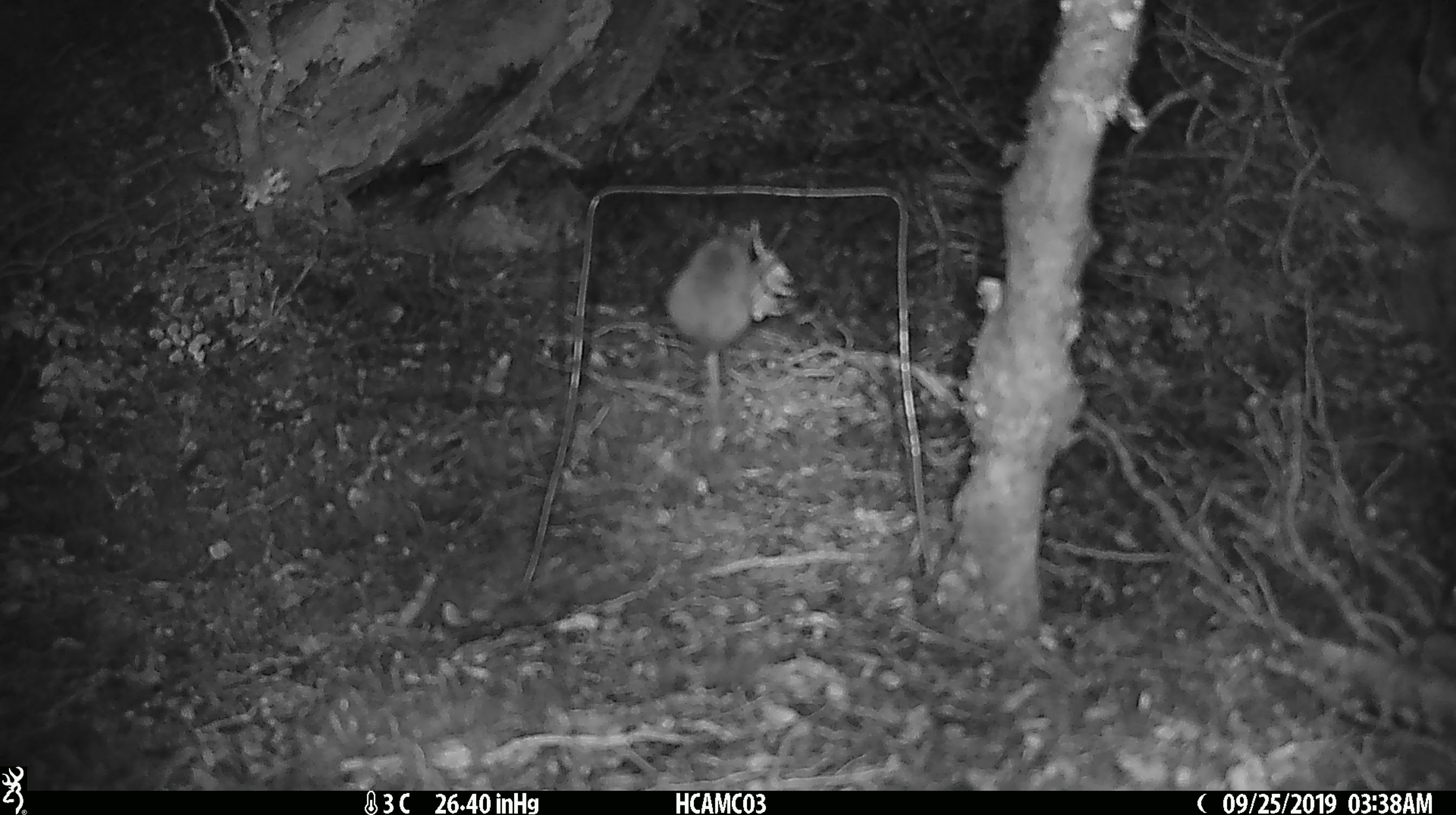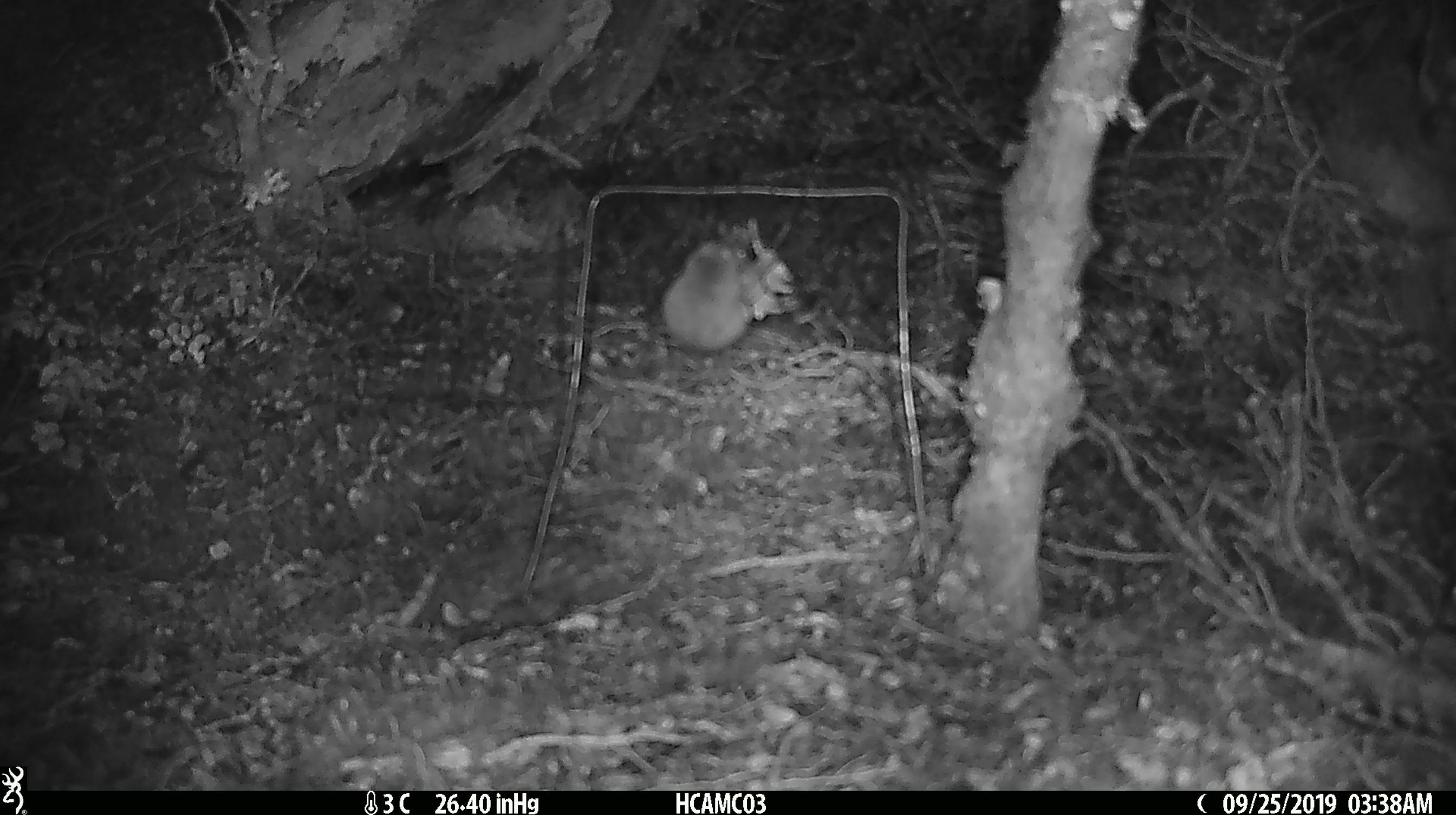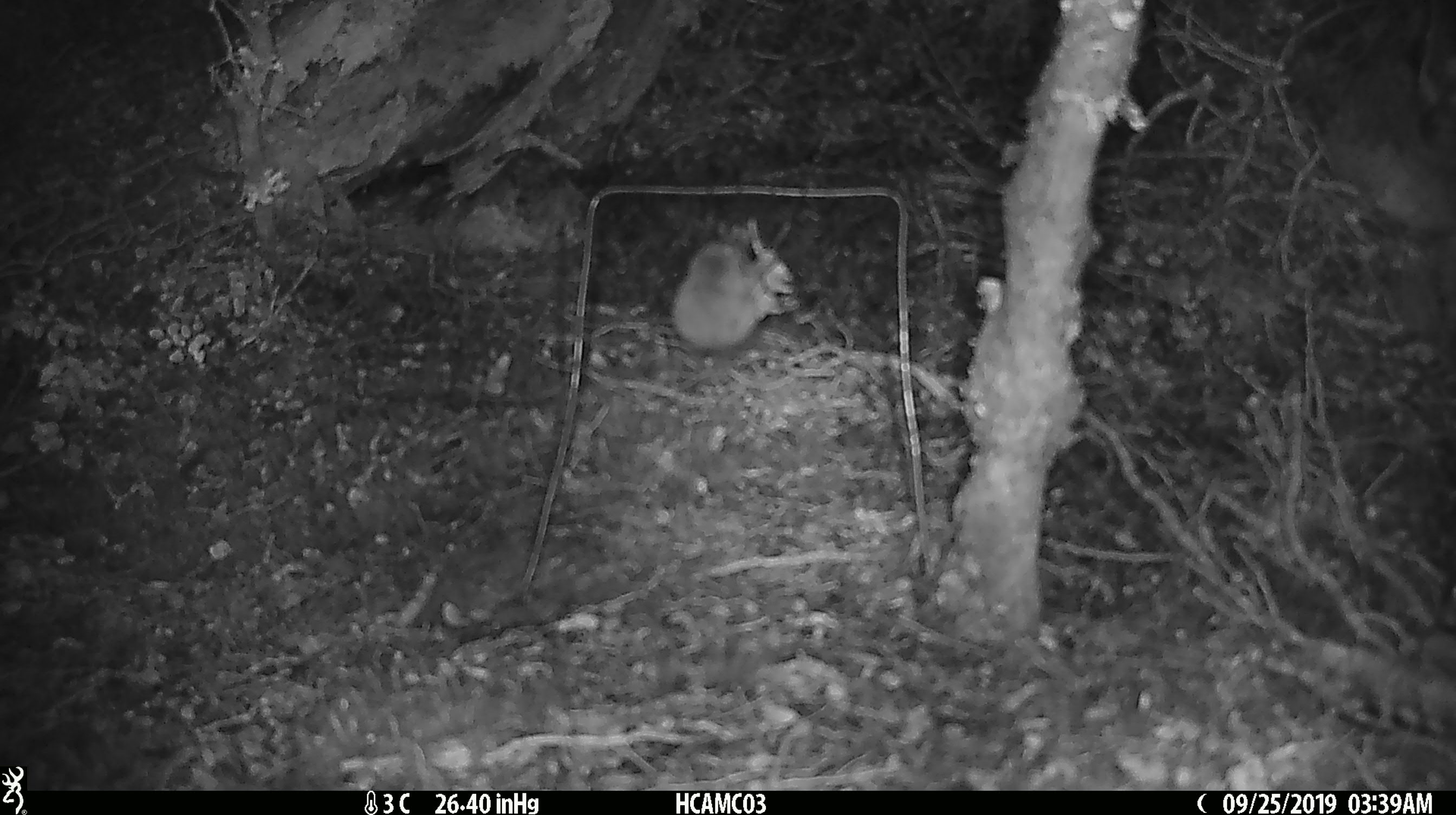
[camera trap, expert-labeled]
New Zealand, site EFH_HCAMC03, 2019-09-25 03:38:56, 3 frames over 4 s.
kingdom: Animalia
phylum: Chordata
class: Mammalia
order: Rodentia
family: Muridae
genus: Mus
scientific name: Mus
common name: mouse